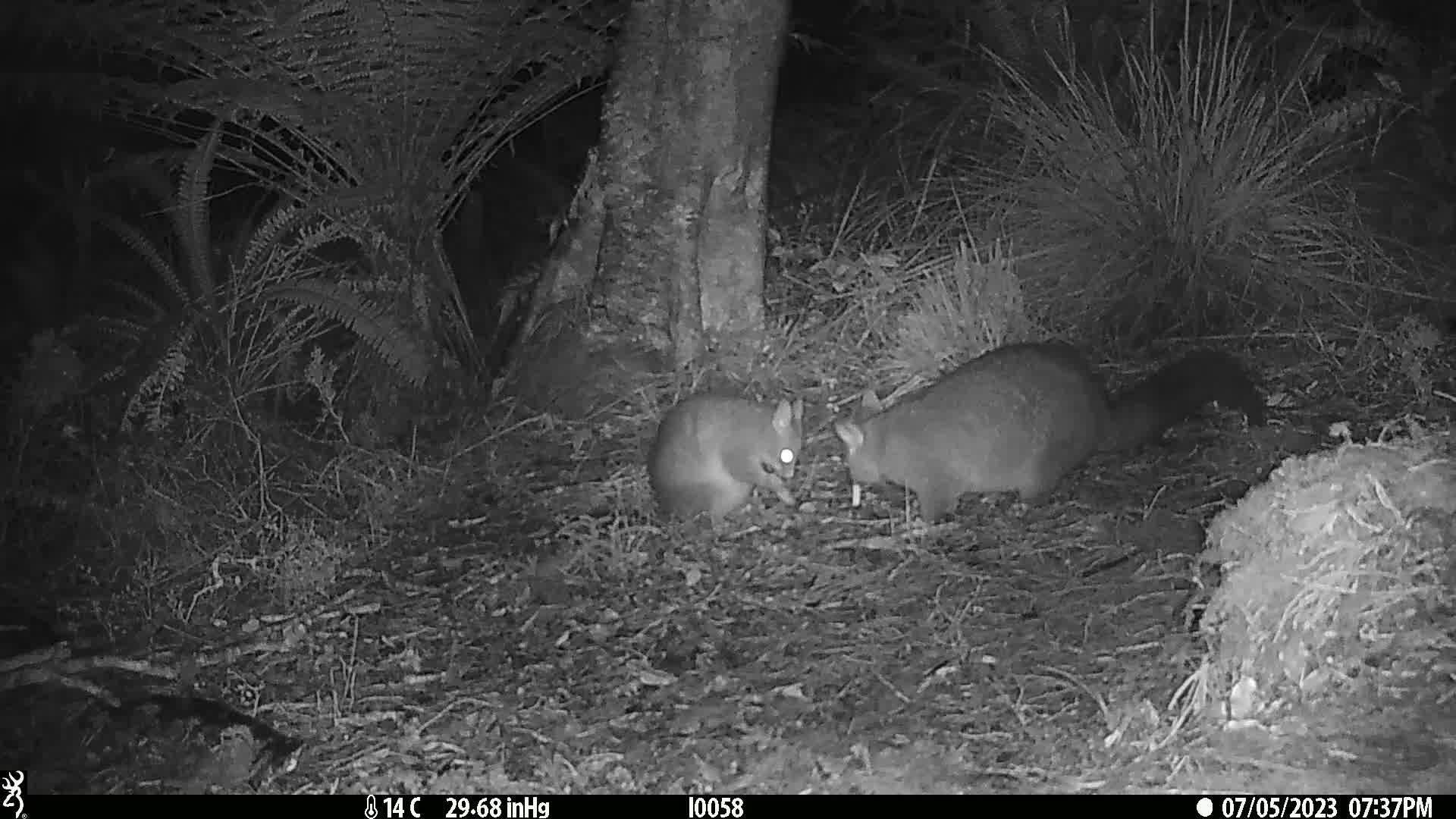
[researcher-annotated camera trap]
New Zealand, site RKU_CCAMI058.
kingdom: Animalia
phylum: Chordata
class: Mammalia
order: Diprotodontia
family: Phalangeridae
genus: Trichosurus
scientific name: Trichosurus vulpecula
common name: common brushtail possum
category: possum